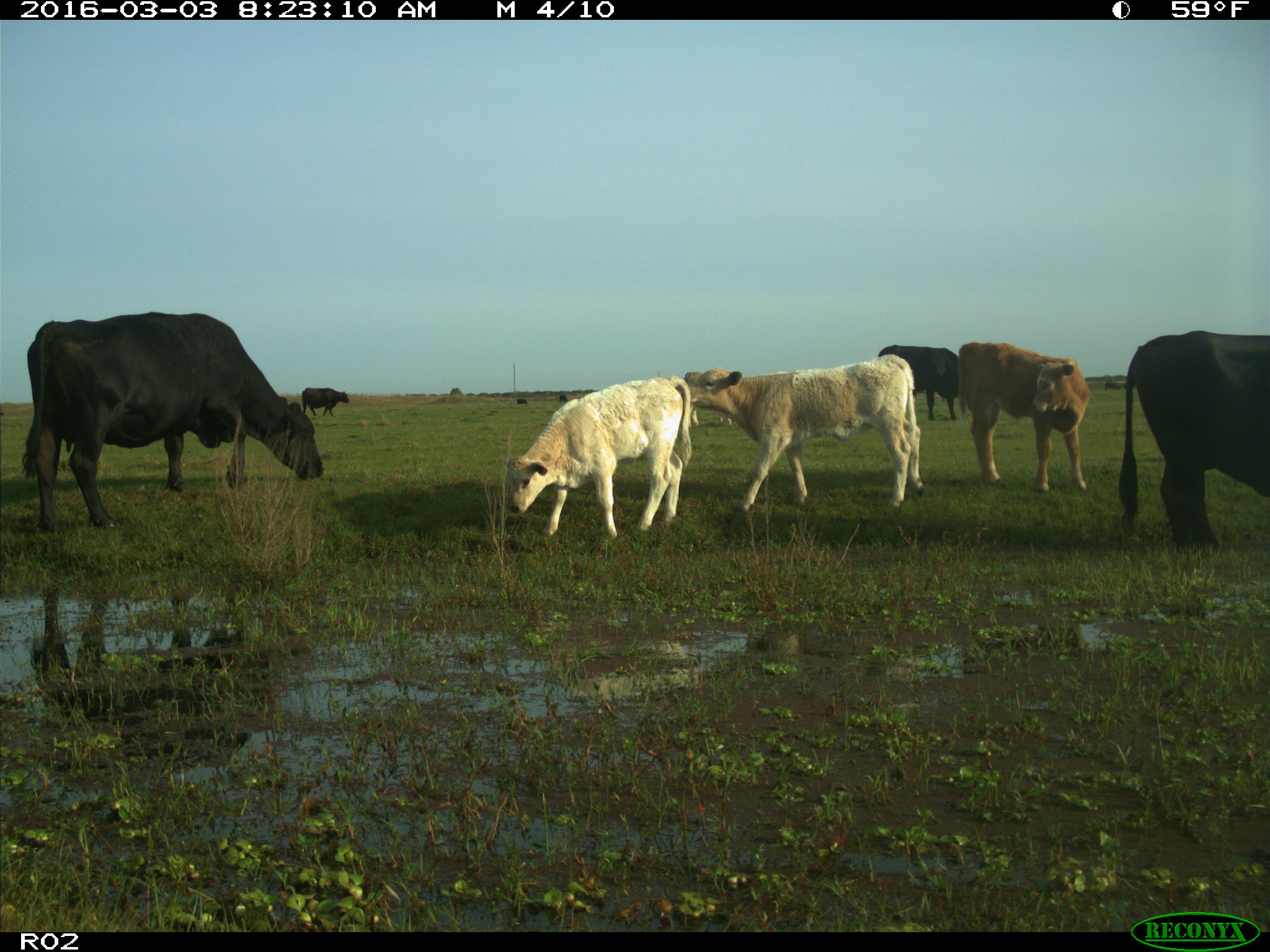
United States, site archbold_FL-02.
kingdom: Animalia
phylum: Chordata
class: Mammalia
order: Artiodactyla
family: Bovidae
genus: Bos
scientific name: Bos taurus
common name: domestic cow